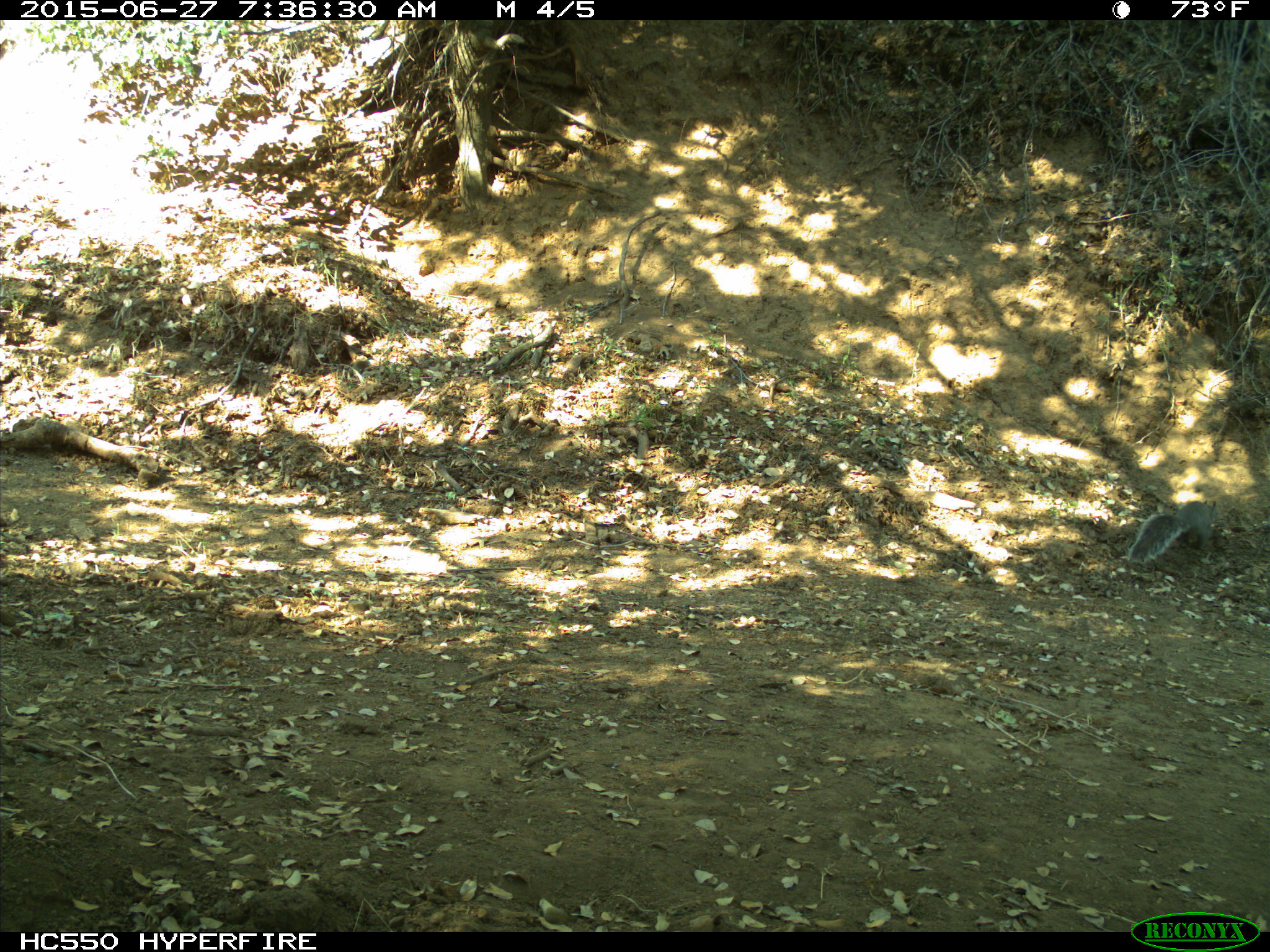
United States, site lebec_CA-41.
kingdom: Animalia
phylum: Chordata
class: Mammalia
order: Rodentia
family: Sciuridae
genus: Sciurus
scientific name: Sciurus carolinensis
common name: eastern gray squirrel